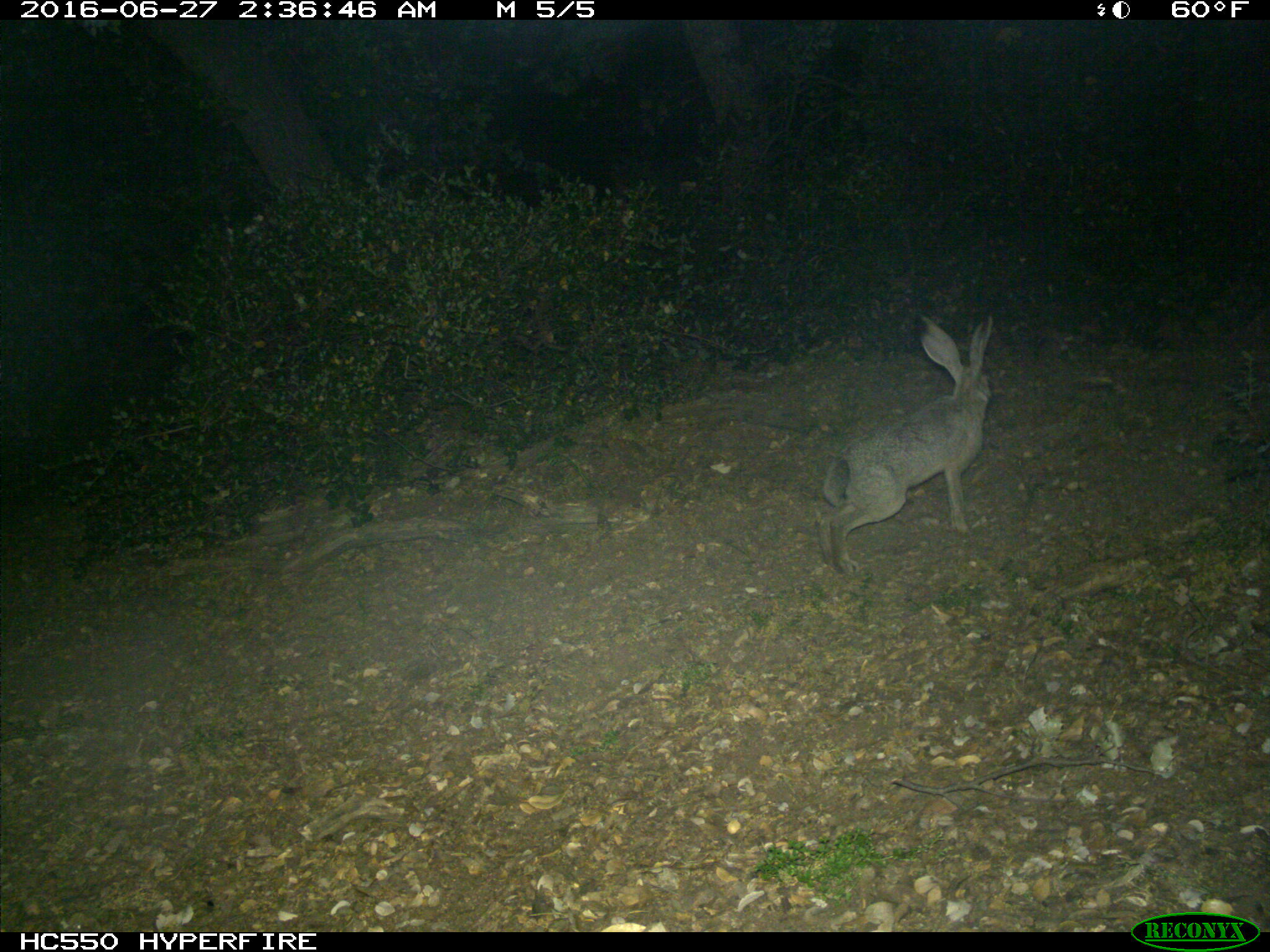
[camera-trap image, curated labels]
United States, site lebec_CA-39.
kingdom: Animalia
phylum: Chordata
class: Mammalia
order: Lagomorpha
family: Leporidae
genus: Lepus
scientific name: Lepus californicus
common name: black-tailed jackrabbit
Lepus californicus (black-tailed jackrabbit).